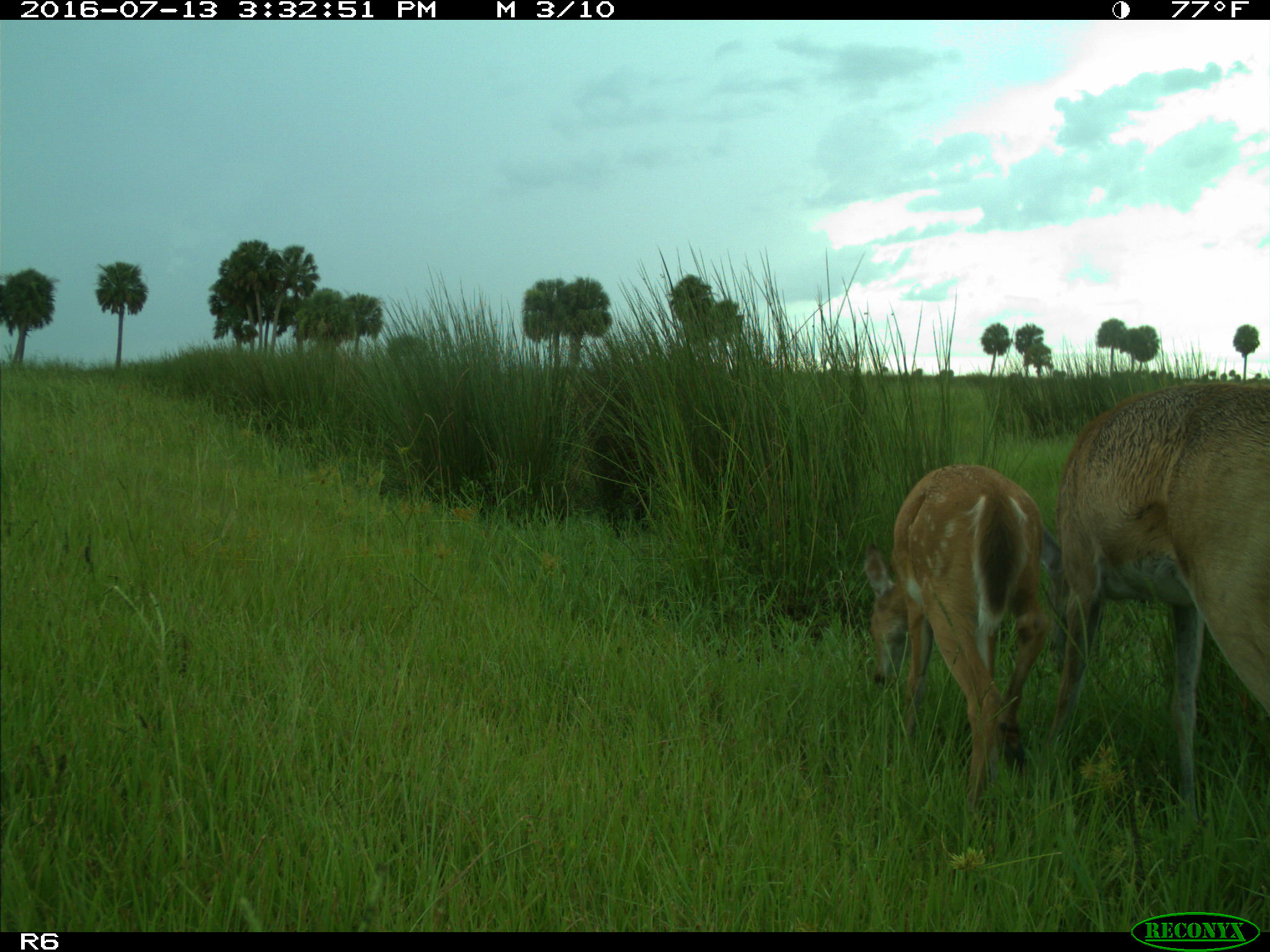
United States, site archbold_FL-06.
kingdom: Animalia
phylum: Chordata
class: Mammalia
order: Artiodactyla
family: Cervidae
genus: Odocoileus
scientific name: Odocoileus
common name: deer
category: unidentified deer